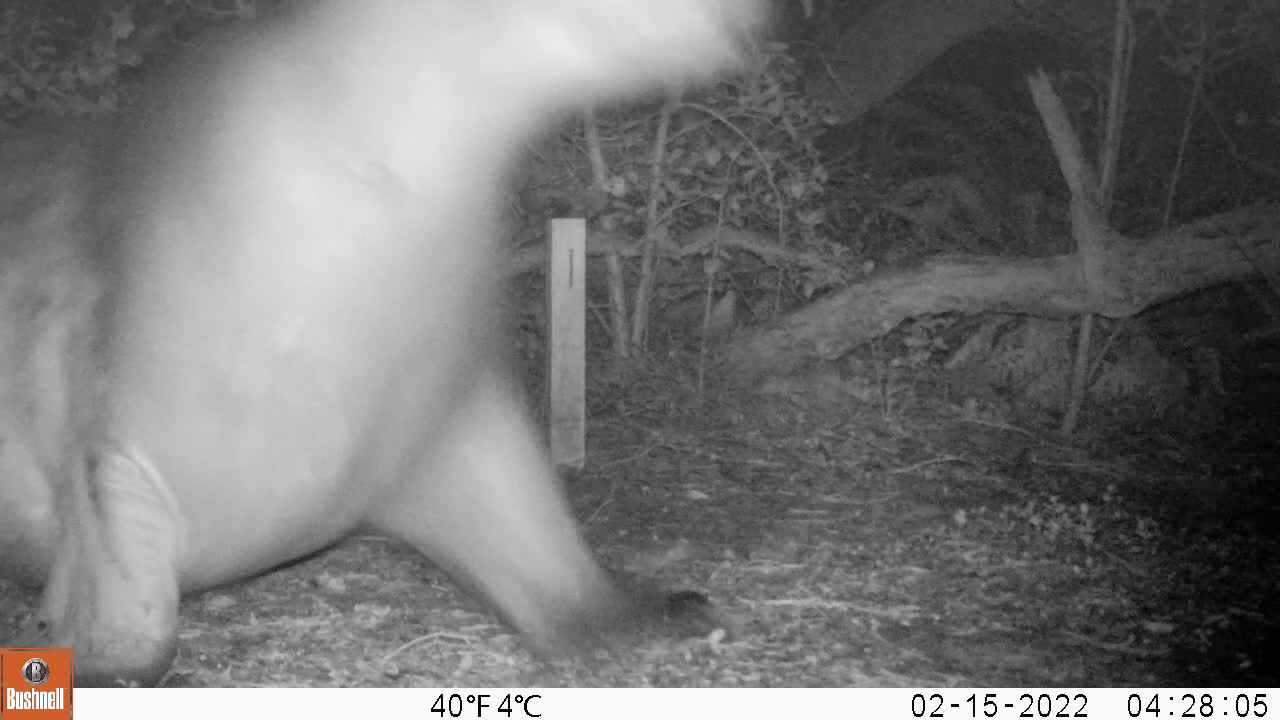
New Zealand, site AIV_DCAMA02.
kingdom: Animalia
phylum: Chordata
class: Mammalia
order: Carnivora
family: Otariidae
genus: Phocarctos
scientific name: Phocarctos hookeri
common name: new zealand sea lion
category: sealion